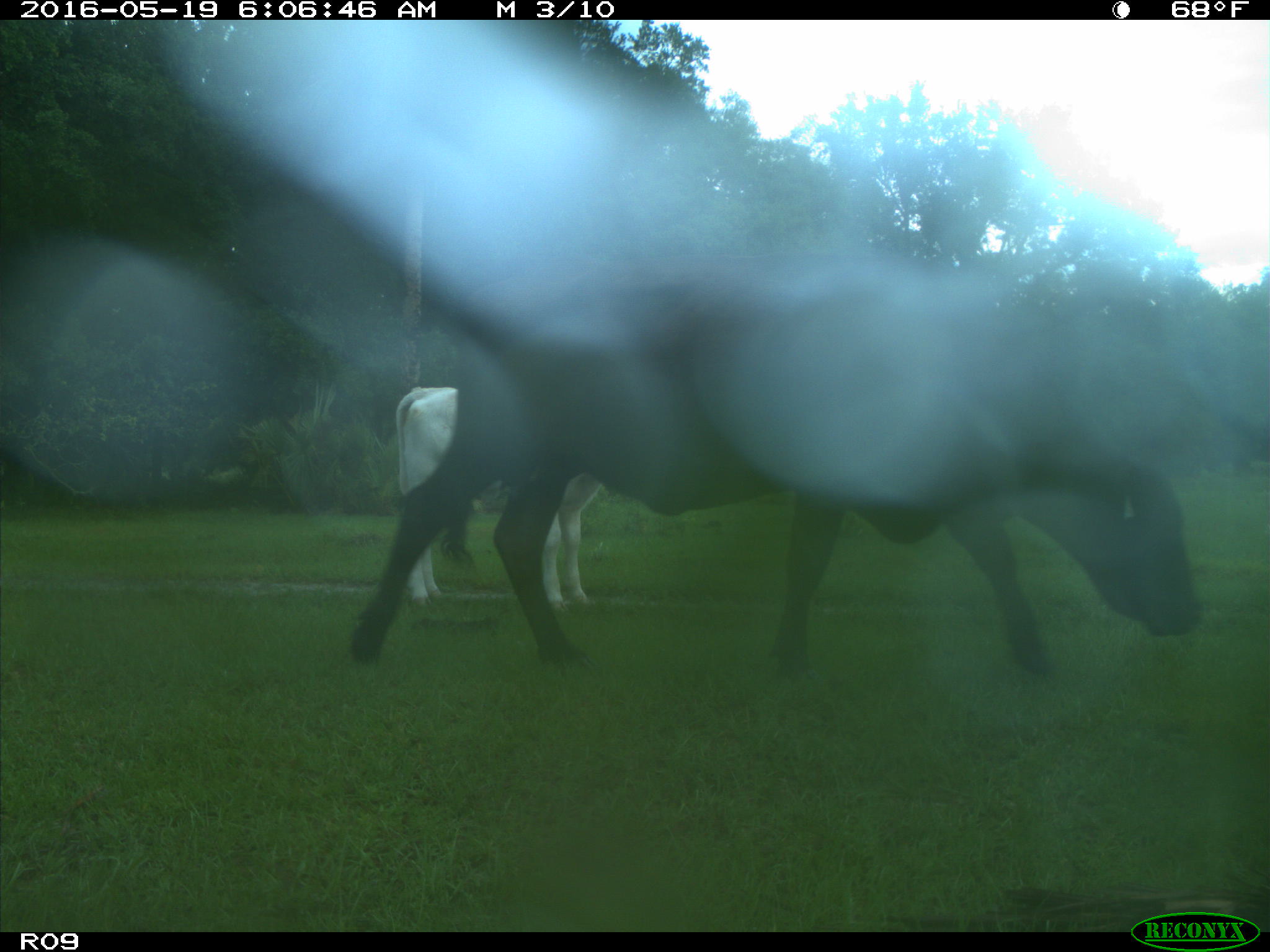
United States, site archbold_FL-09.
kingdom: Animalia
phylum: Chordata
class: Mammalia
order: Artiodactyla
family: Bovidae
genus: Bos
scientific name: Bos taurus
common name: domestic cow